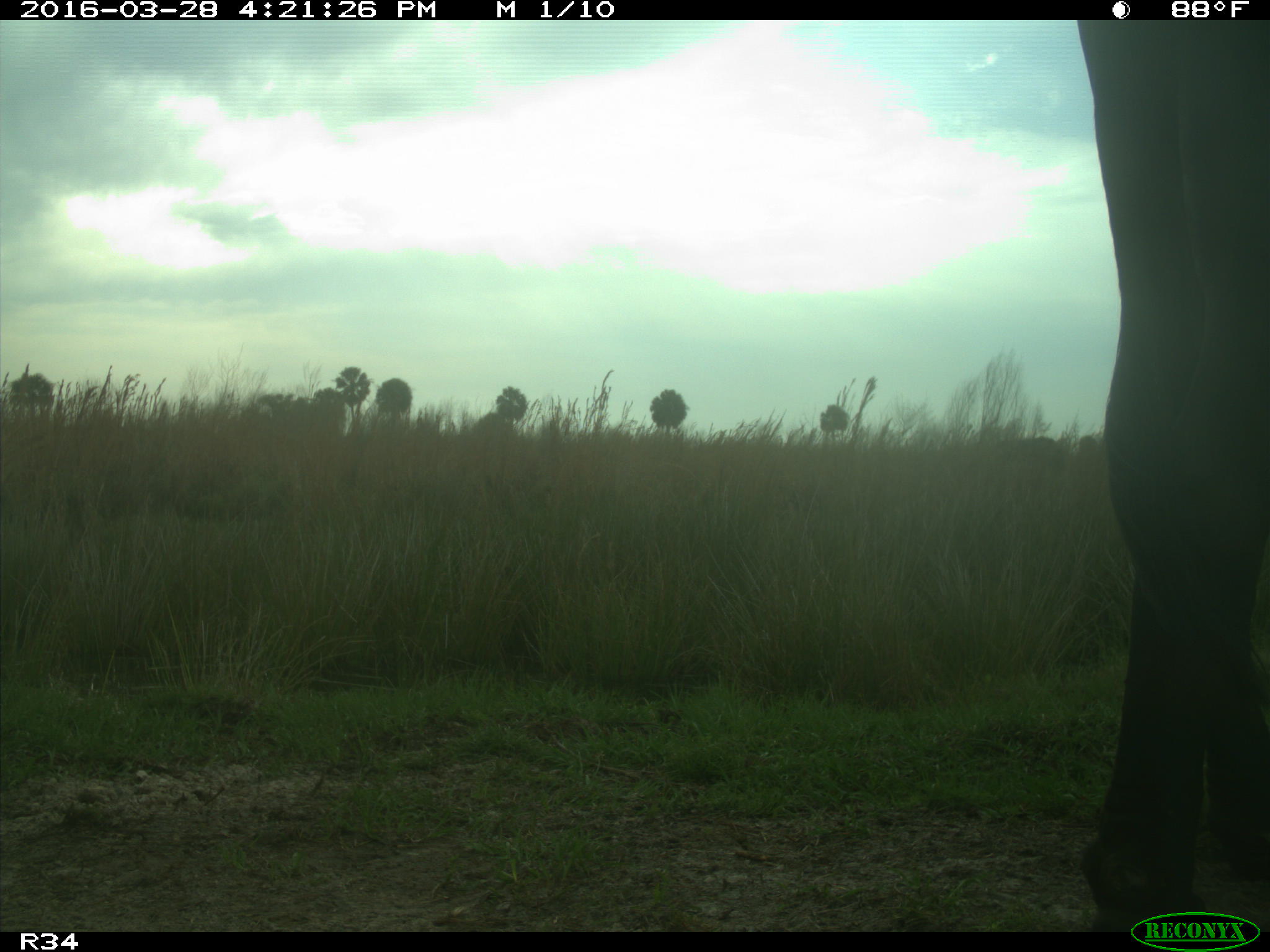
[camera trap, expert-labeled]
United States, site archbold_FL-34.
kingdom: Animalia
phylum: Chordata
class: Mammalia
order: Artiodactyla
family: Bovidae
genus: Bos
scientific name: Bos taurus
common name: domestic cow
Bos taurus (domestic cow).